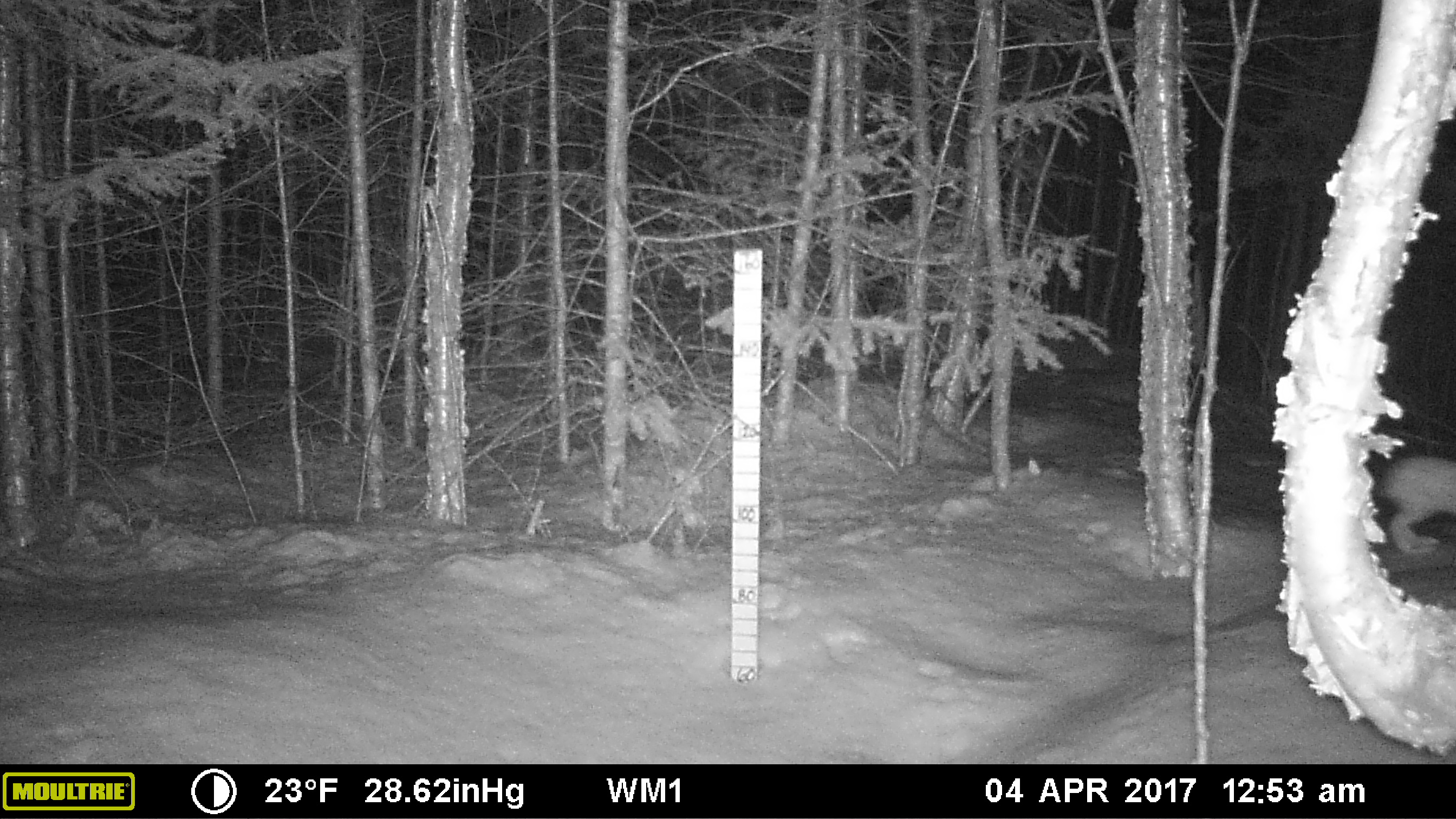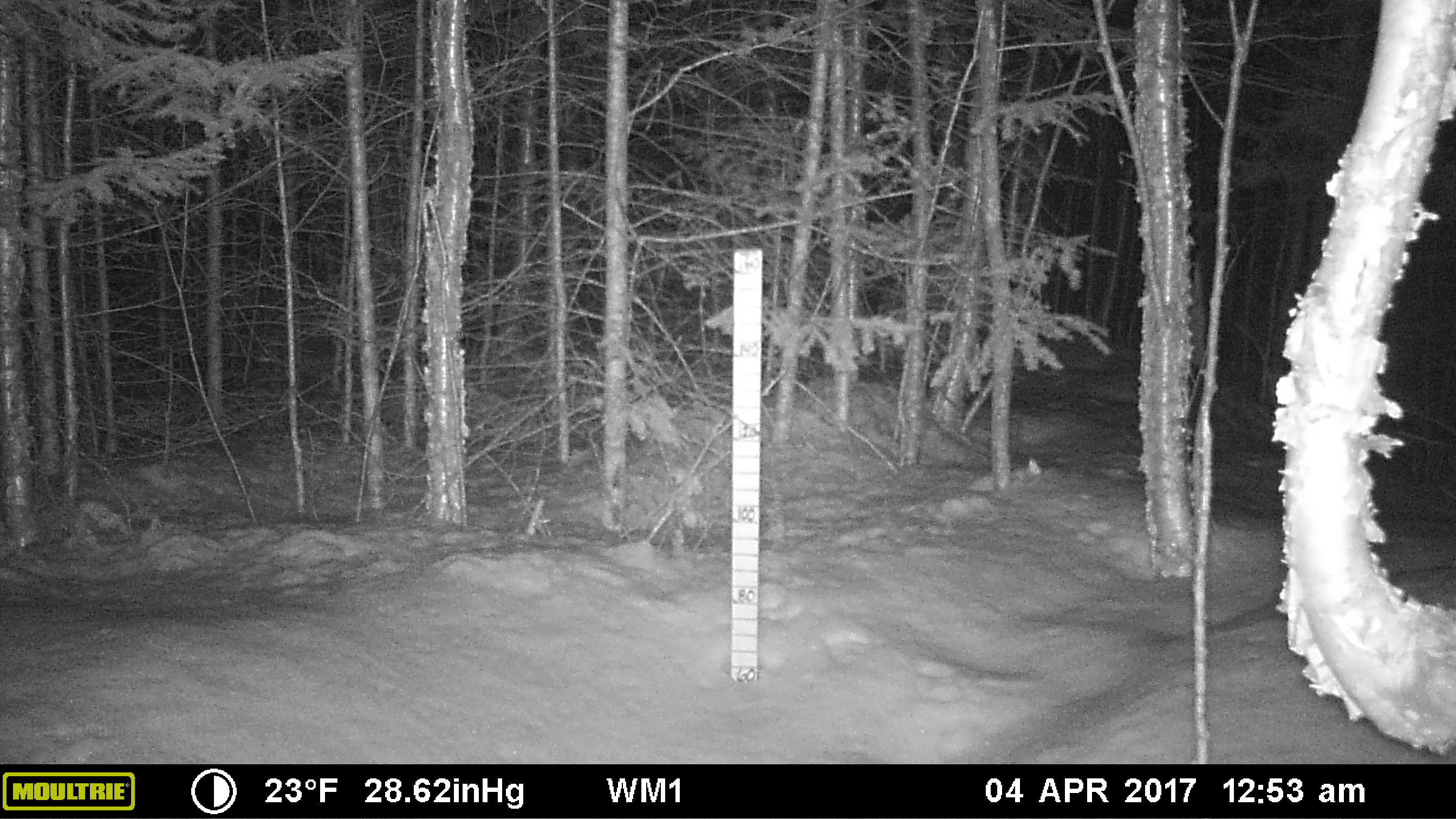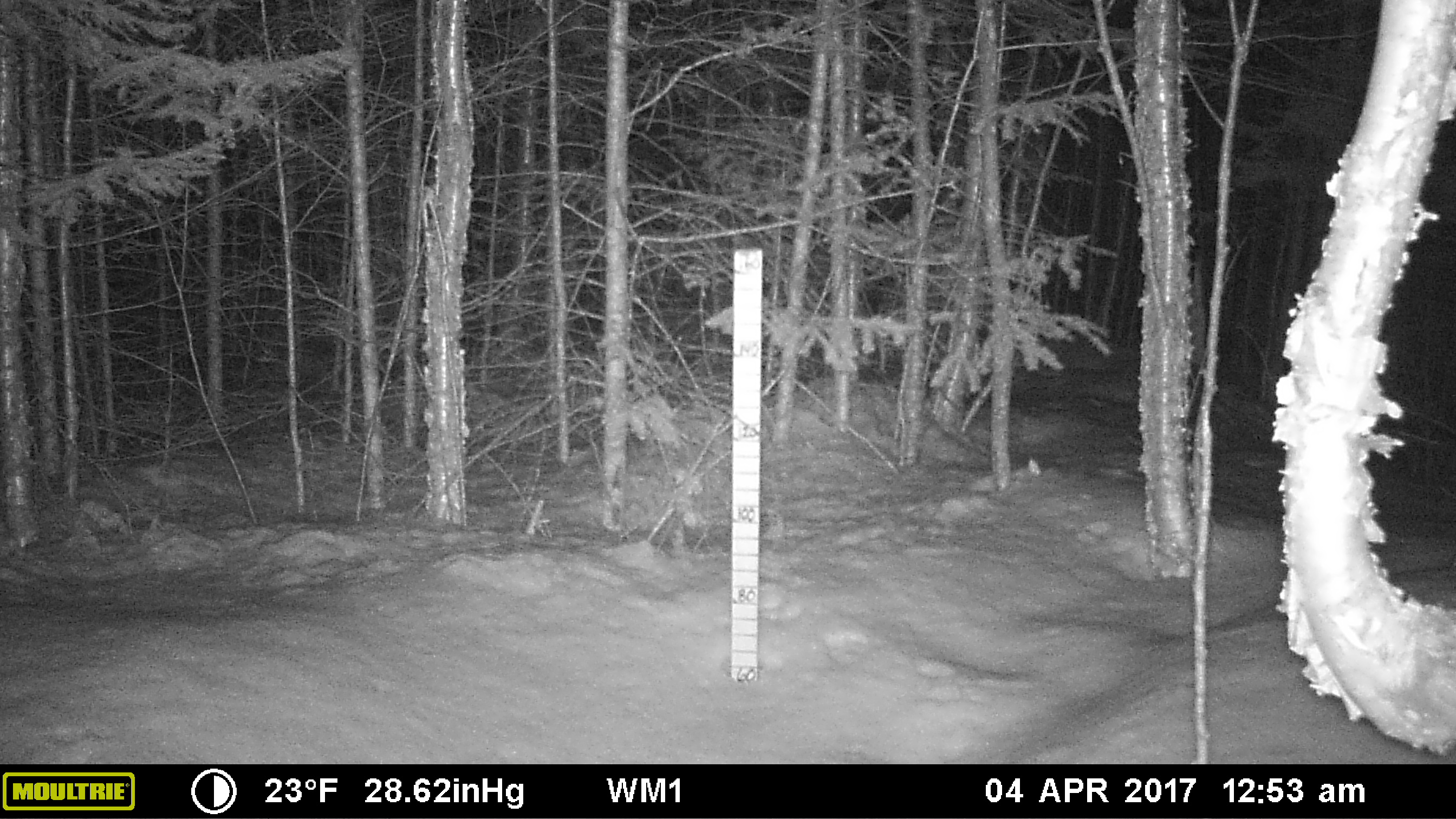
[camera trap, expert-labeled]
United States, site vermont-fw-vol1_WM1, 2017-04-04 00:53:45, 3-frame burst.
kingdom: Animalia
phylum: Chordata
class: Mammalia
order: Lagomorpha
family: Leporidae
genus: Lepus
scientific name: Lepus americanus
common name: snowshoe hare